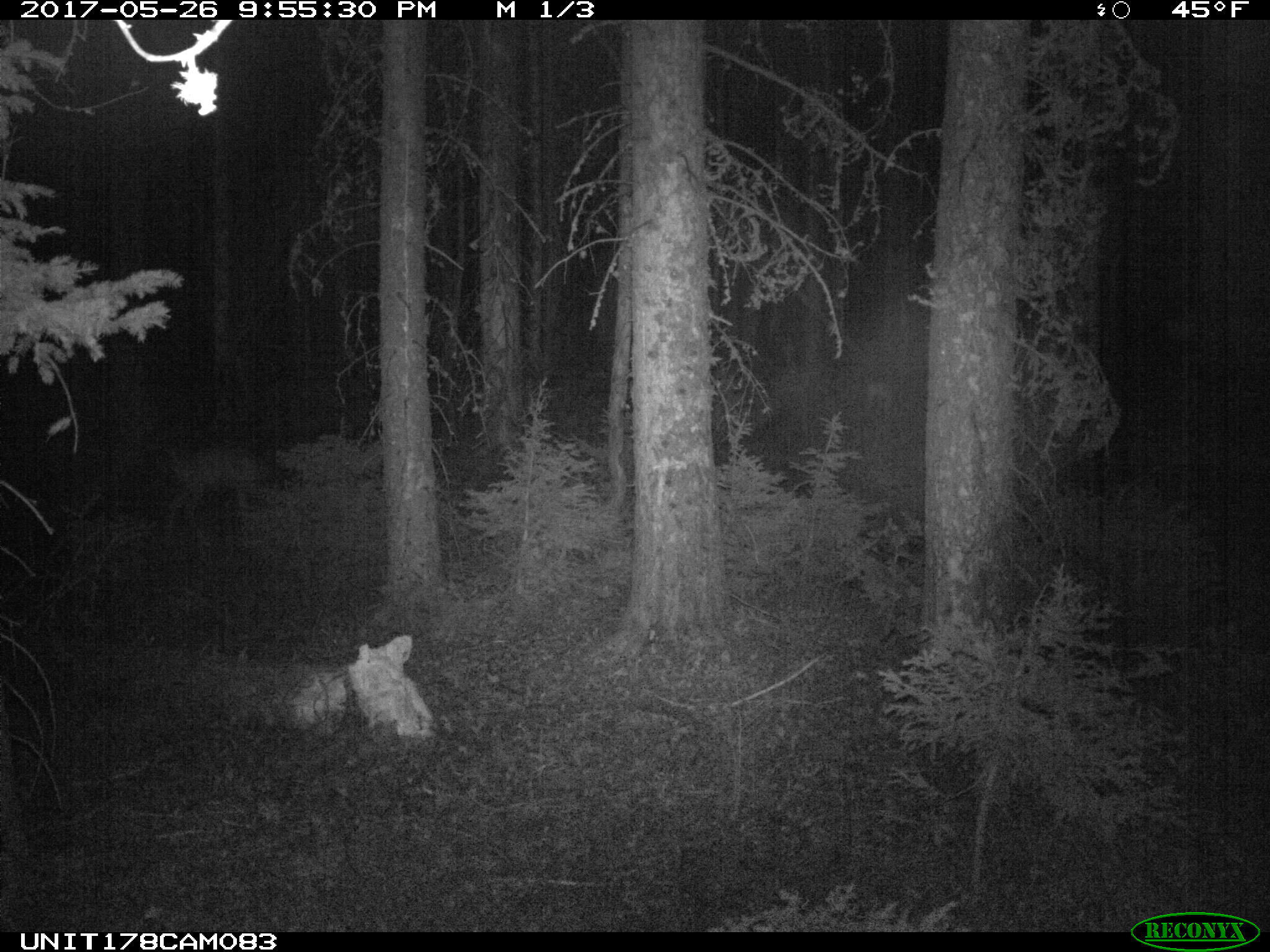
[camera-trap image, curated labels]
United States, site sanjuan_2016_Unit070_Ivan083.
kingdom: Animalia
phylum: Chordata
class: Mammalia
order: Artiodactyla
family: Cervidae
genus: Odocoileus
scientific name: Odocoileus hemionus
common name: mule deer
Odocoileus hemionus (mule deer).